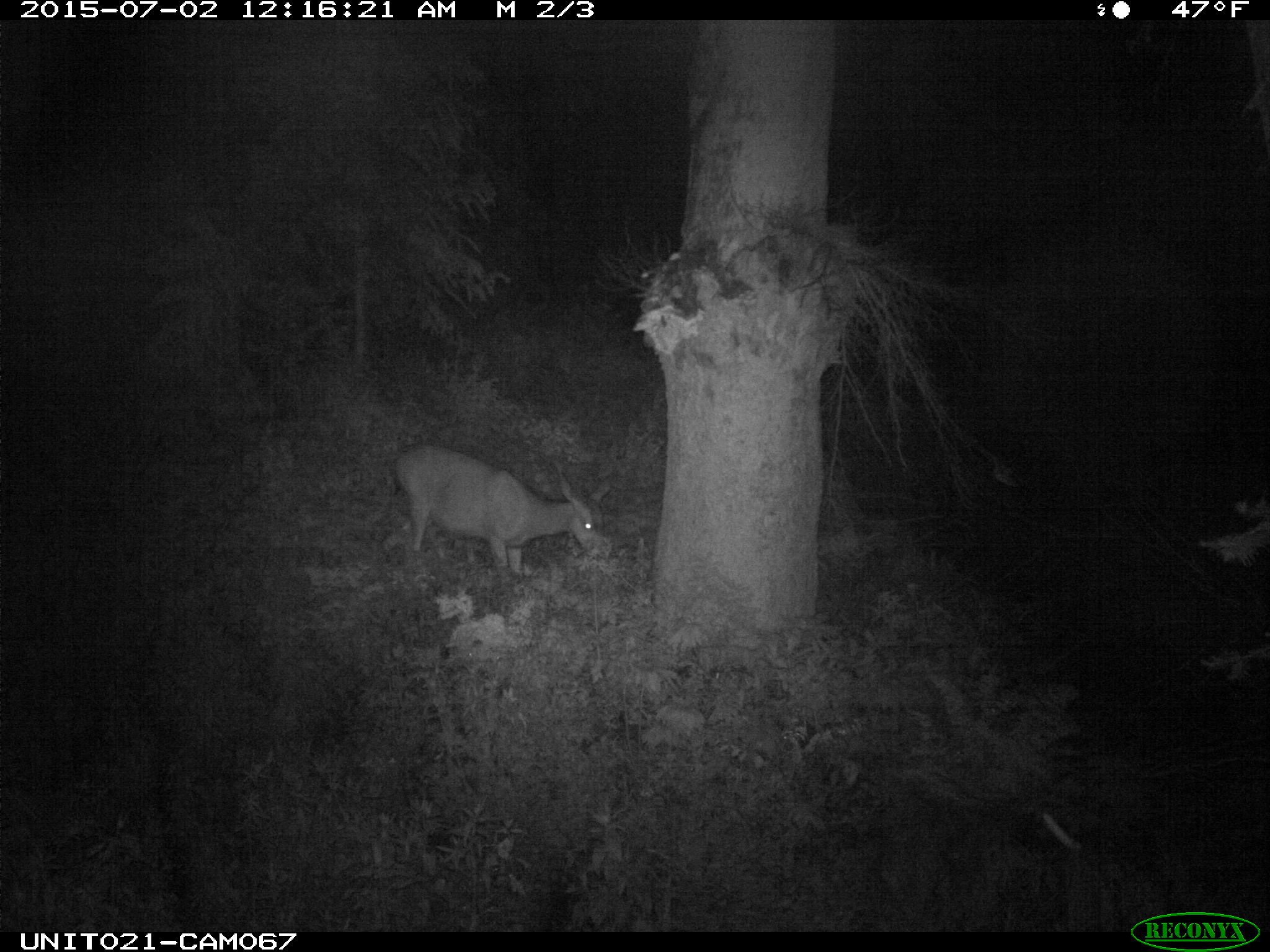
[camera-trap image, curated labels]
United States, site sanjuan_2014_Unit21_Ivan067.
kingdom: Animalia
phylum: Chordata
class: Mammalia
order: Artiodactyla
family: Cervidae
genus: Odocoileus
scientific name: Odocoileus hemionus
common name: mule deer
Odocoileus hemionus (mule deer).